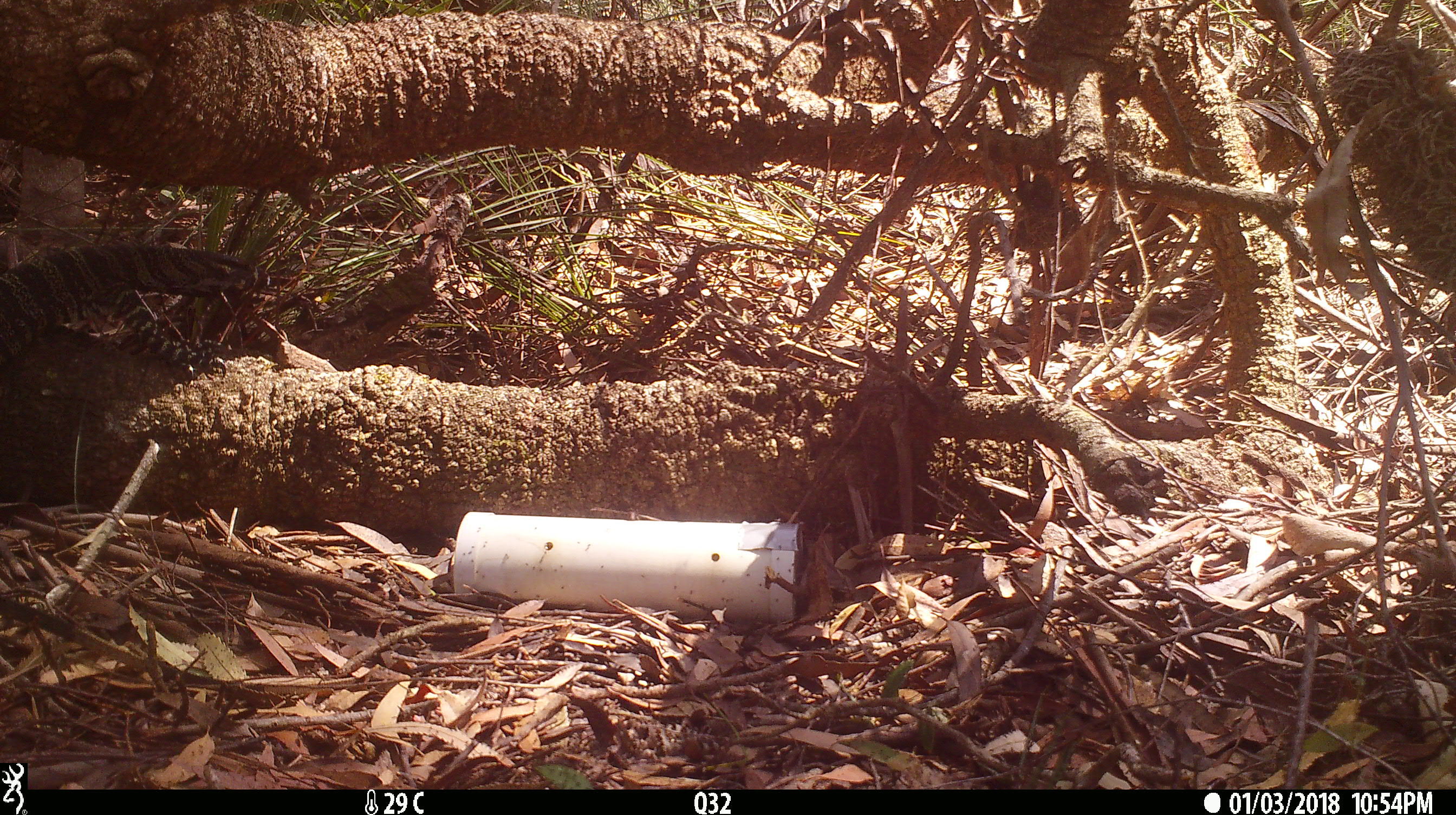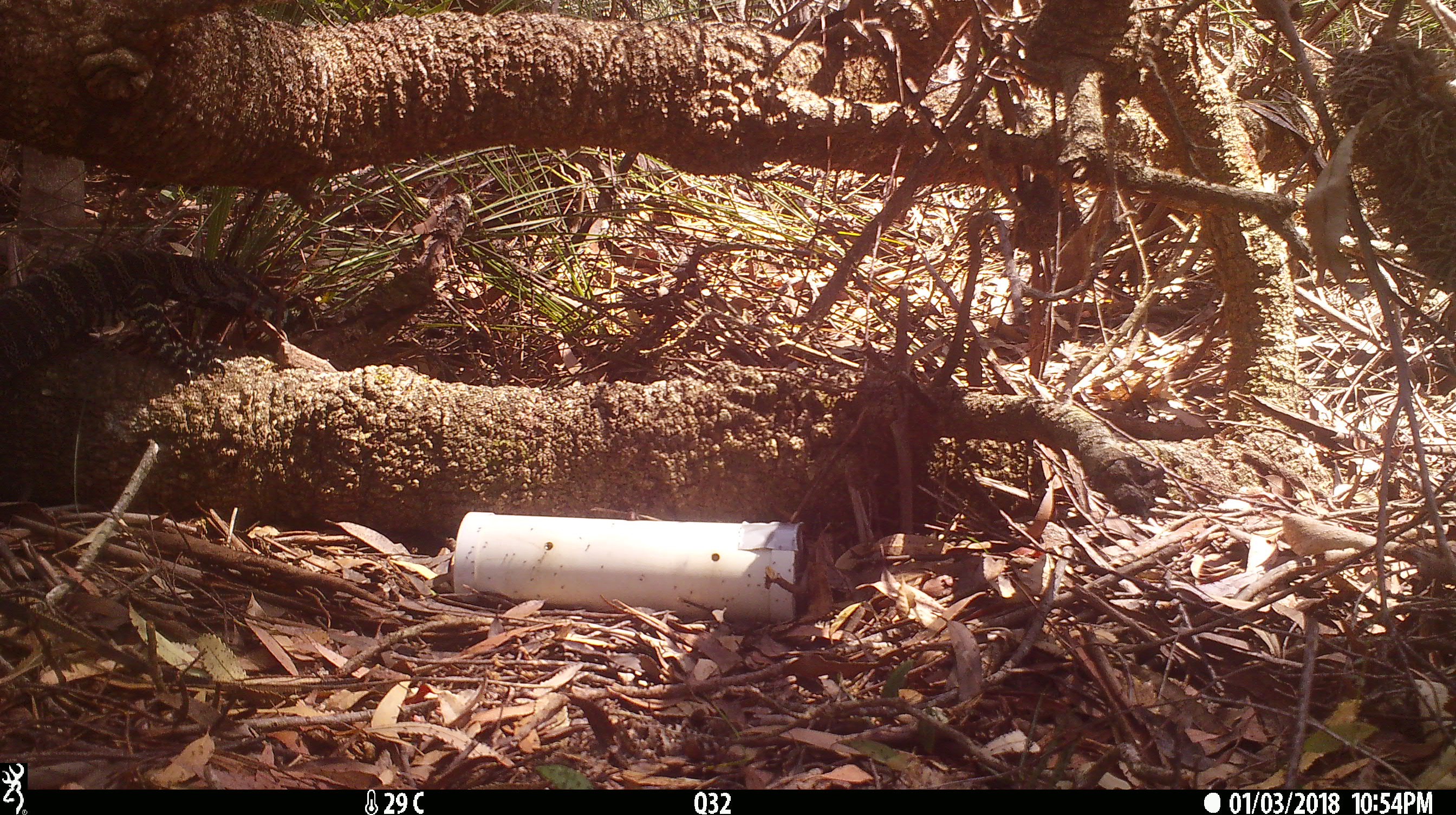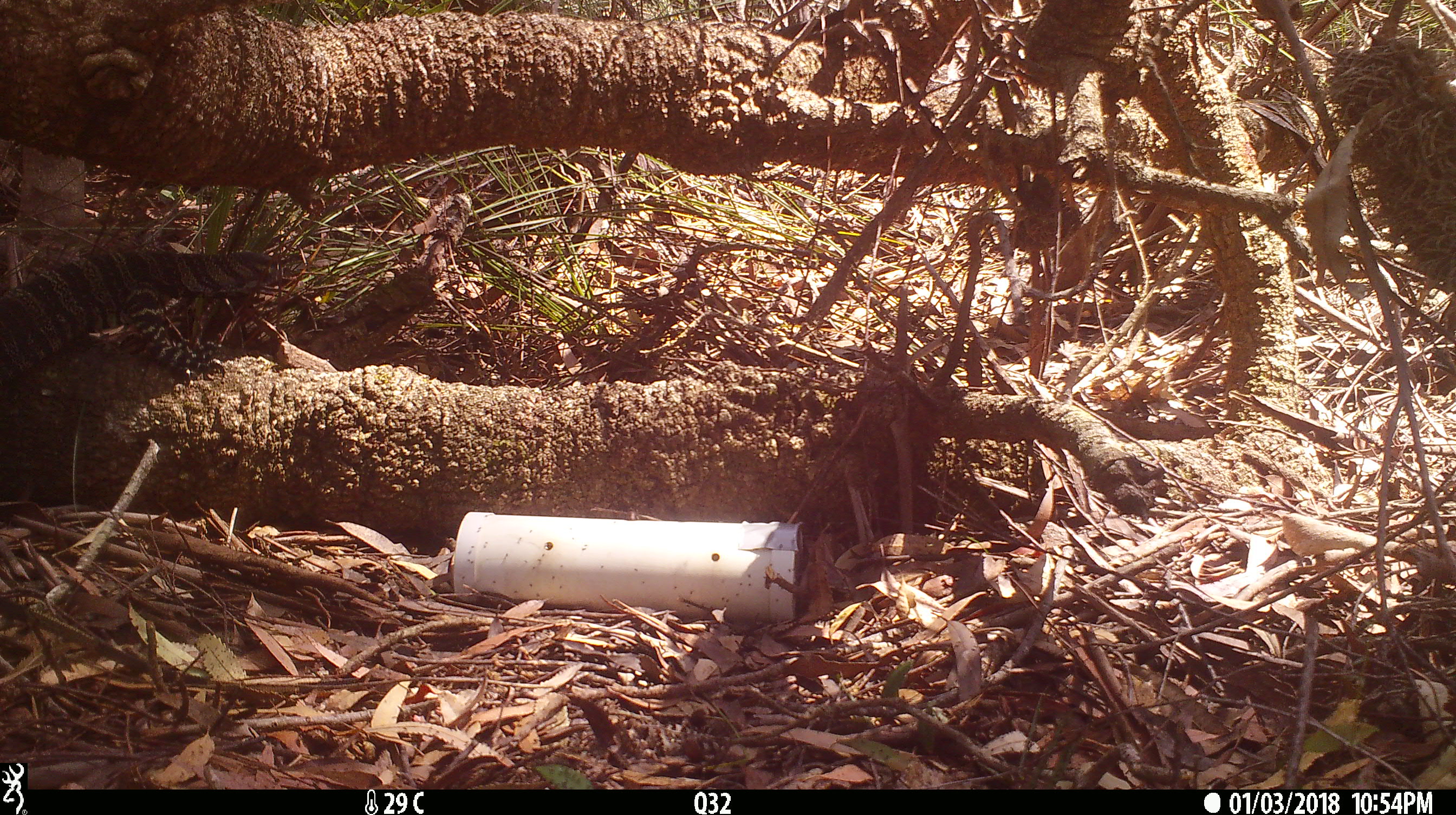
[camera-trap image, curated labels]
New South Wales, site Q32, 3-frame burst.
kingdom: Animalia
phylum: Chordata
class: Reptilia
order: Squamata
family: Varanidae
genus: Varanus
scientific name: Varanus varius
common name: lace monitor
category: goanna